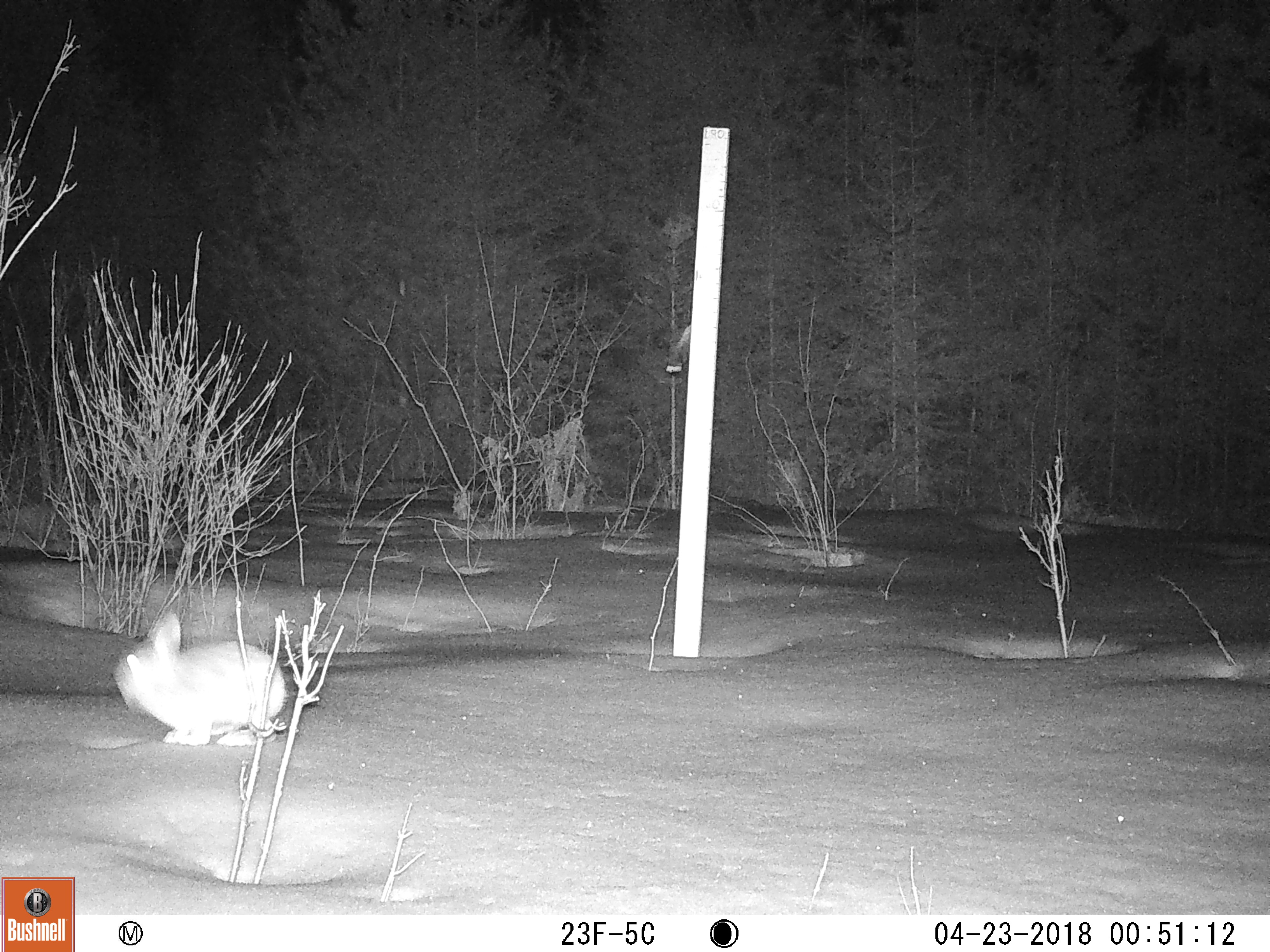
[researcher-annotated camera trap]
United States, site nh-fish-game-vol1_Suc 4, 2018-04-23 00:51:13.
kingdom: Animalia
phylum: Chordata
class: Mammalia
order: Lagomorpha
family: Leporidae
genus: Lepus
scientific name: Lepus americanus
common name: snowshoe hare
Snowshoe hare (Lepus americanus).